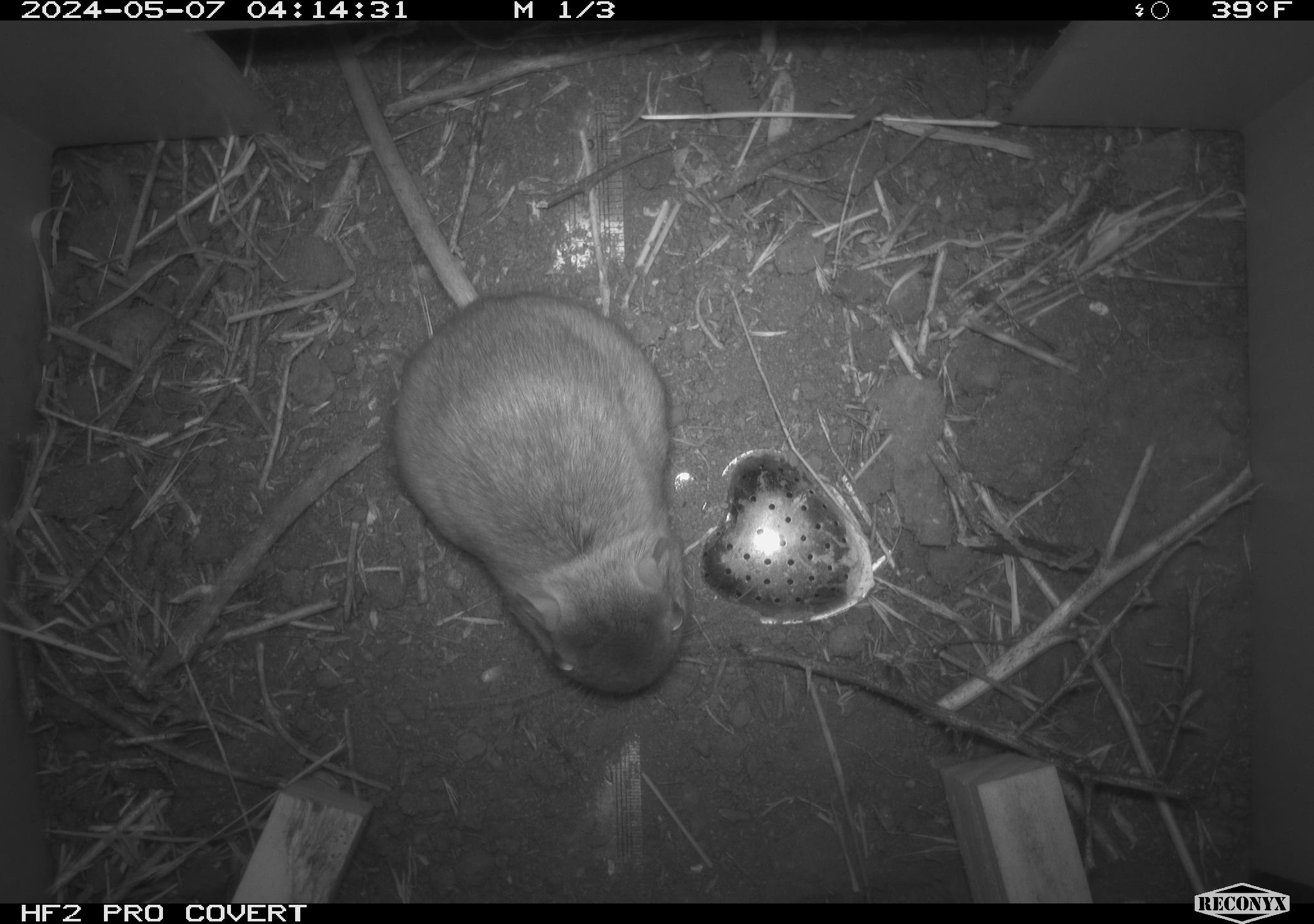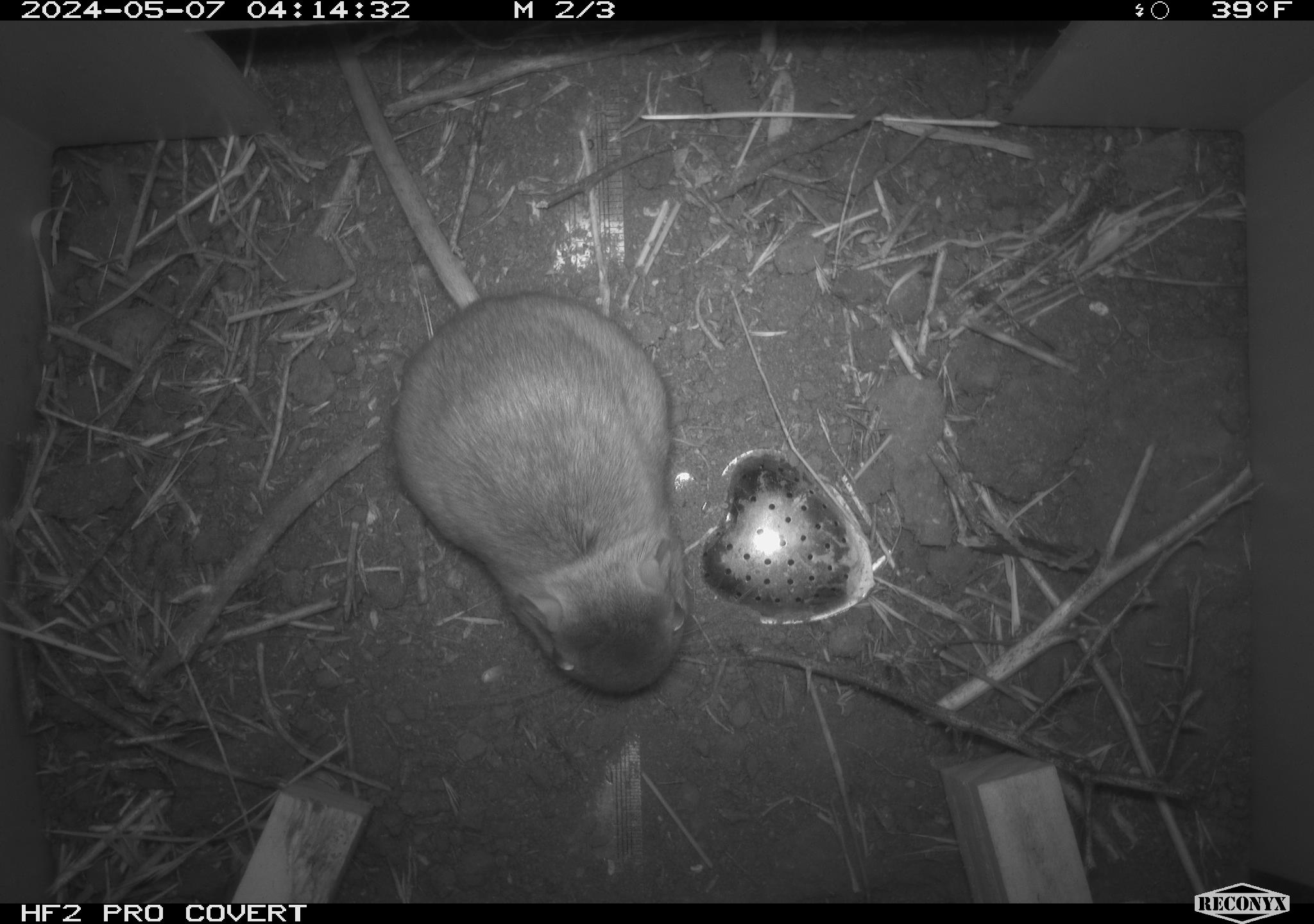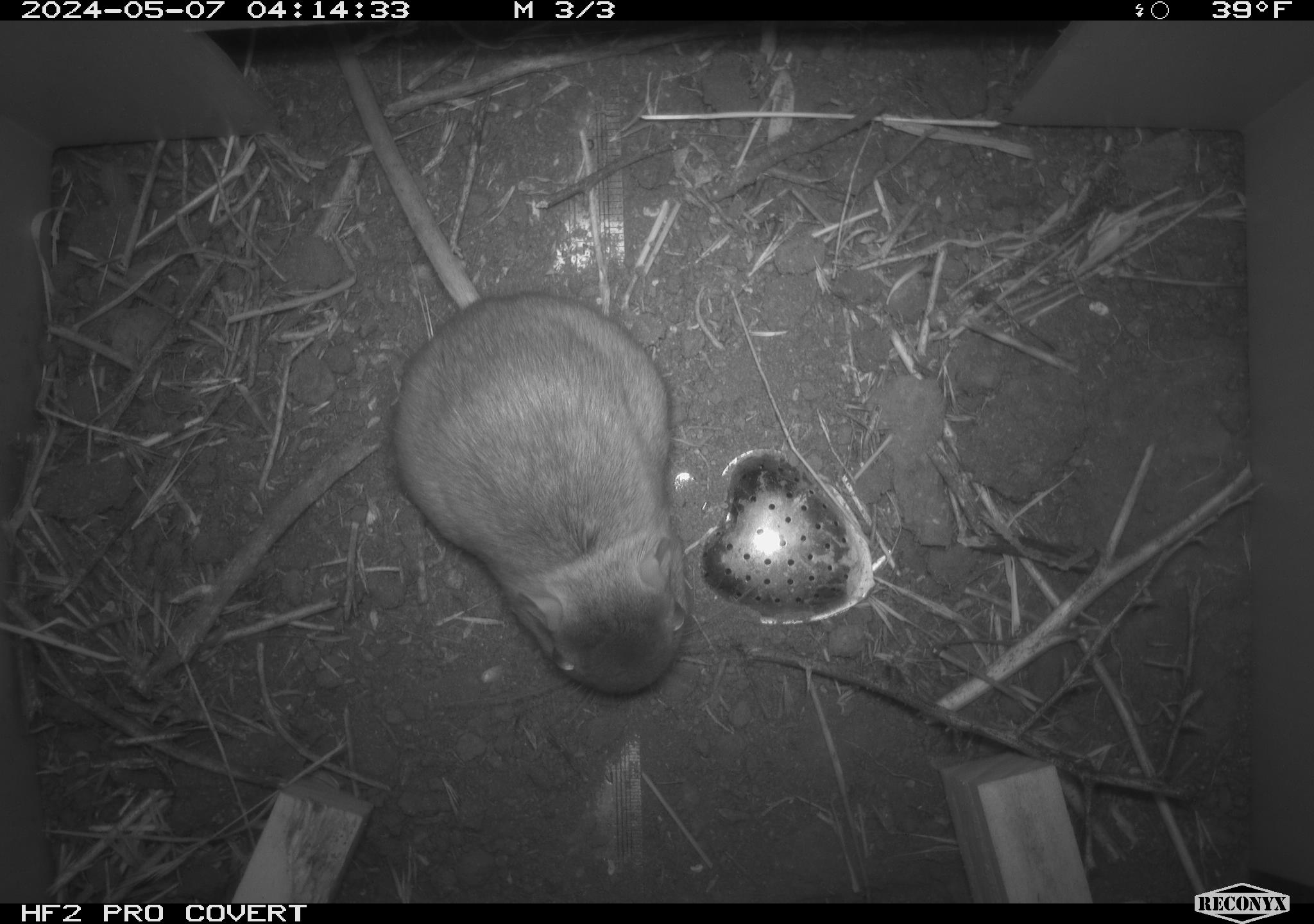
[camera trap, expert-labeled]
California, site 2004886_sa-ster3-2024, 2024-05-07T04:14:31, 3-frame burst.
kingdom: Animalia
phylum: Chordata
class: Mammalia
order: Rodentia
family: Heteromyidae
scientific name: Heteromyidae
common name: kangaroo rats and pocket mice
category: heteromyidae family